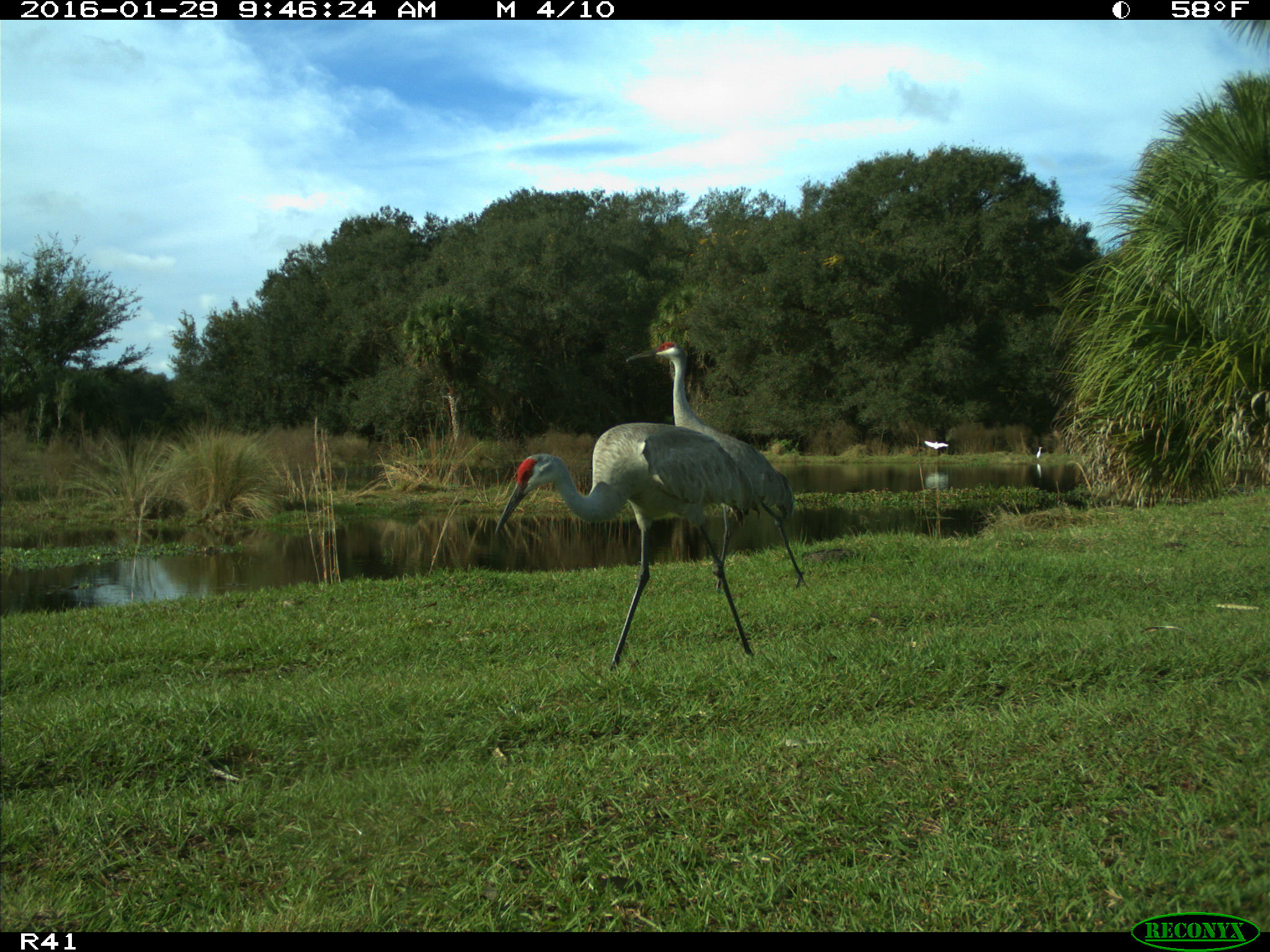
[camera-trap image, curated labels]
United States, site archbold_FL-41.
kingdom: Animalia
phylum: Chordata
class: Aves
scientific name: Aves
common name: birds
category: unidentified bird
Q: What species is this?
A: Unidentified bird (birds) (Aves).